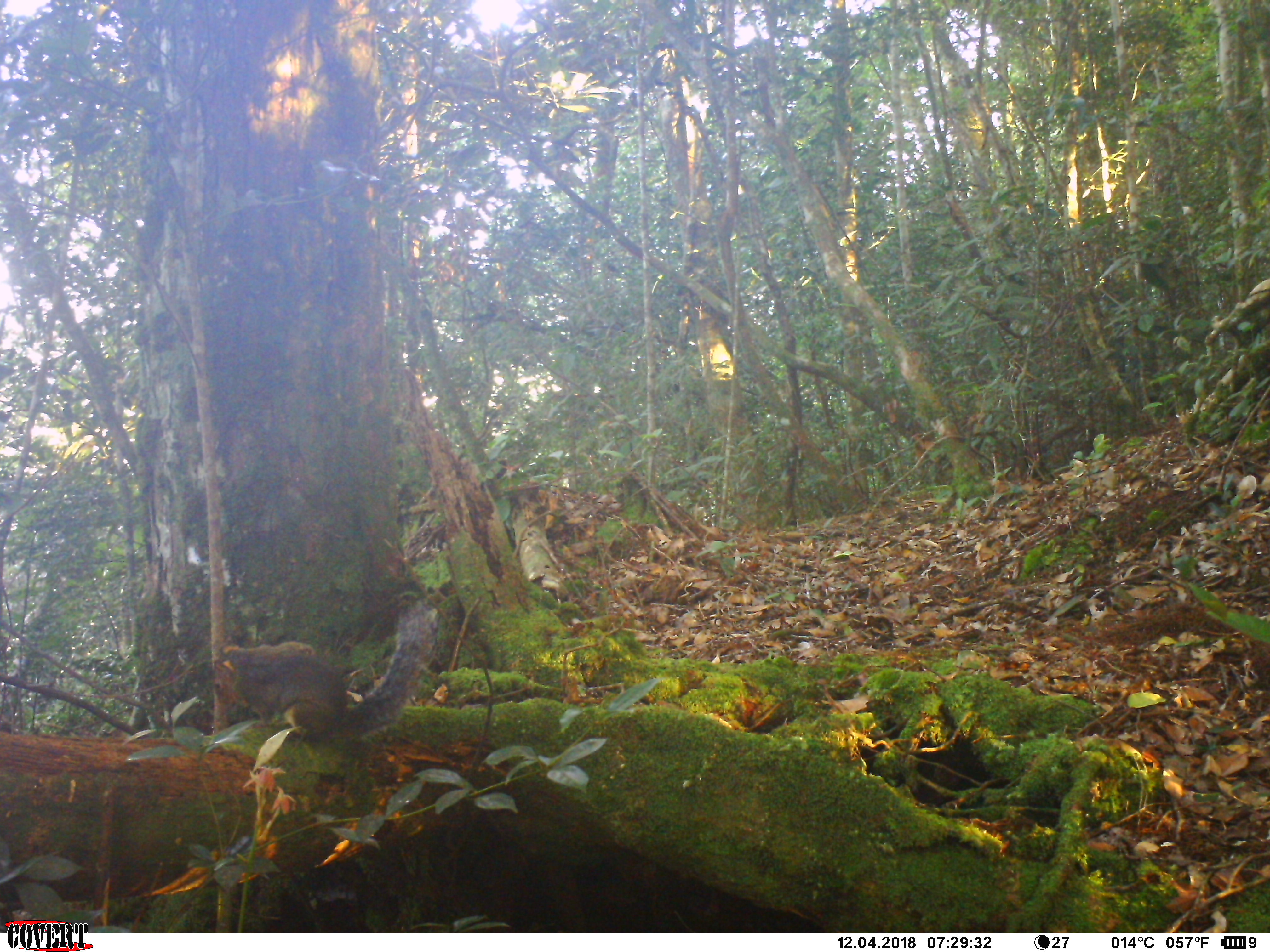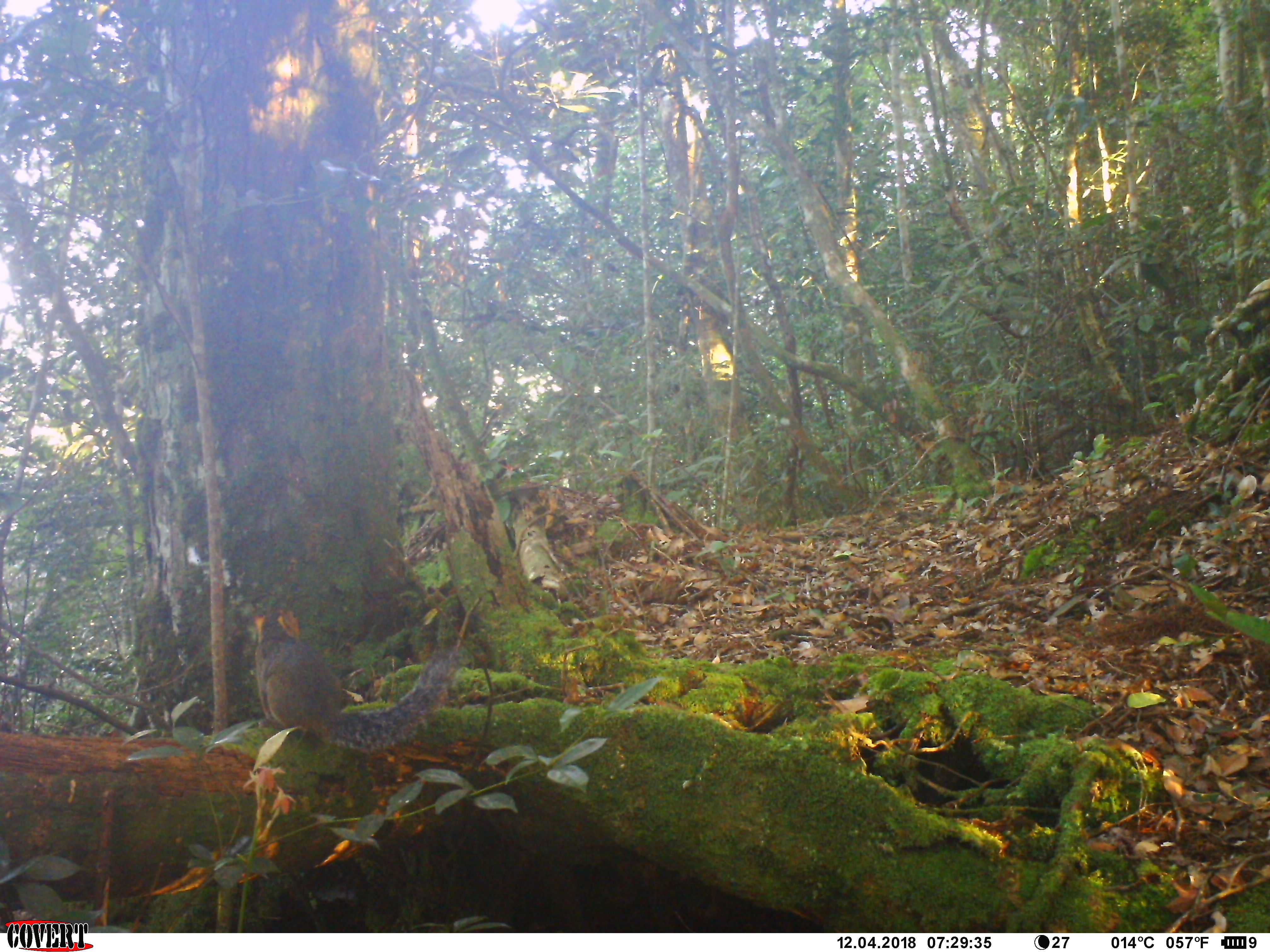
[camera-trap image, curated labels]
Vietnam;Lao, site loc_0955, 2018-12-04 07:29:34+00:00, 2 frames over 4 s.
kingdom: Animalia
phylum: Chordata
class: Mammalia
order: Rodentia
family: Sciuridae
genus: Dremomys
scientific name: Dremomys rufigenis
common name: red-cheeked squirrel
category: red cheeked squirrel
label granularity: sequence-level